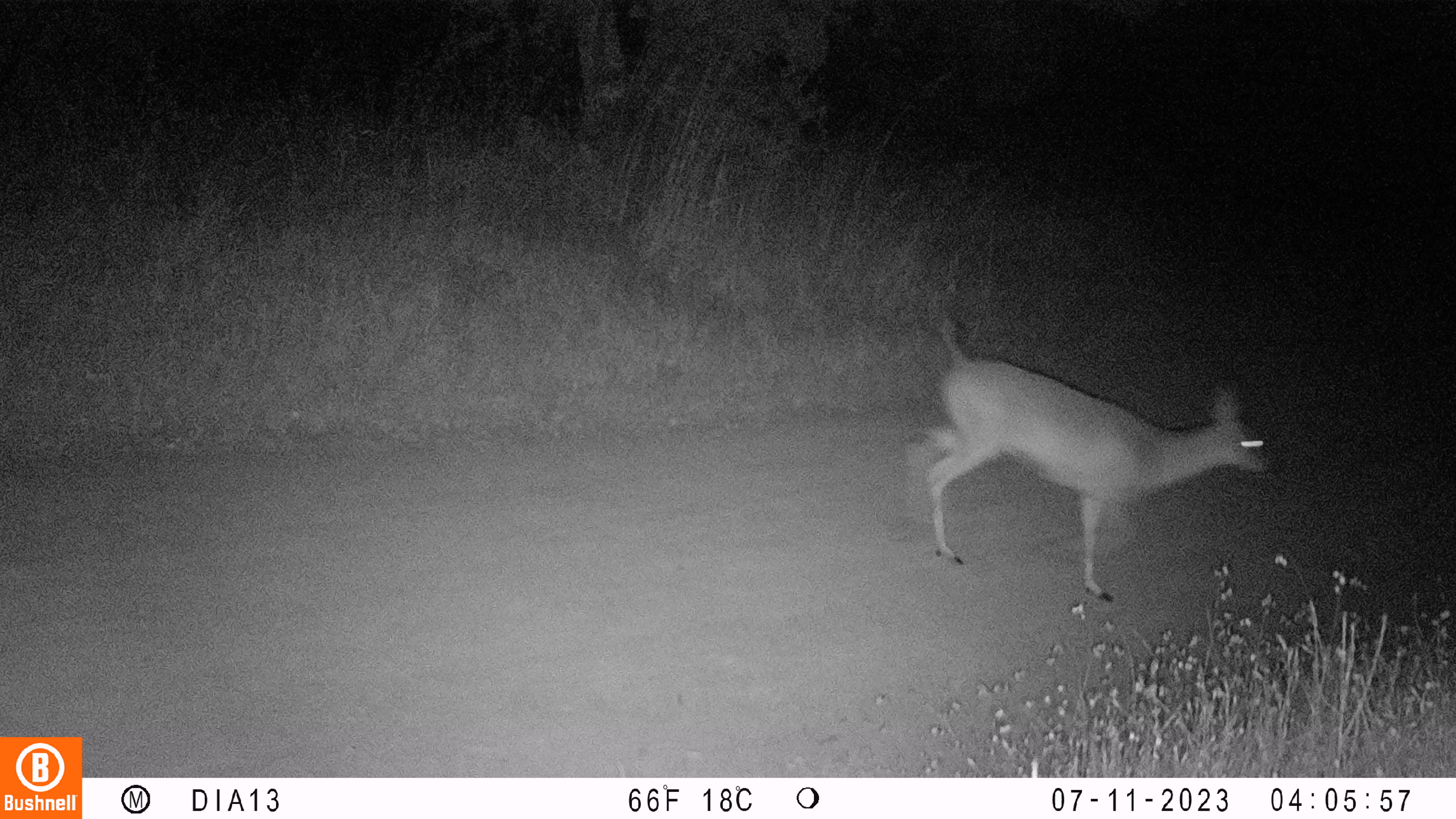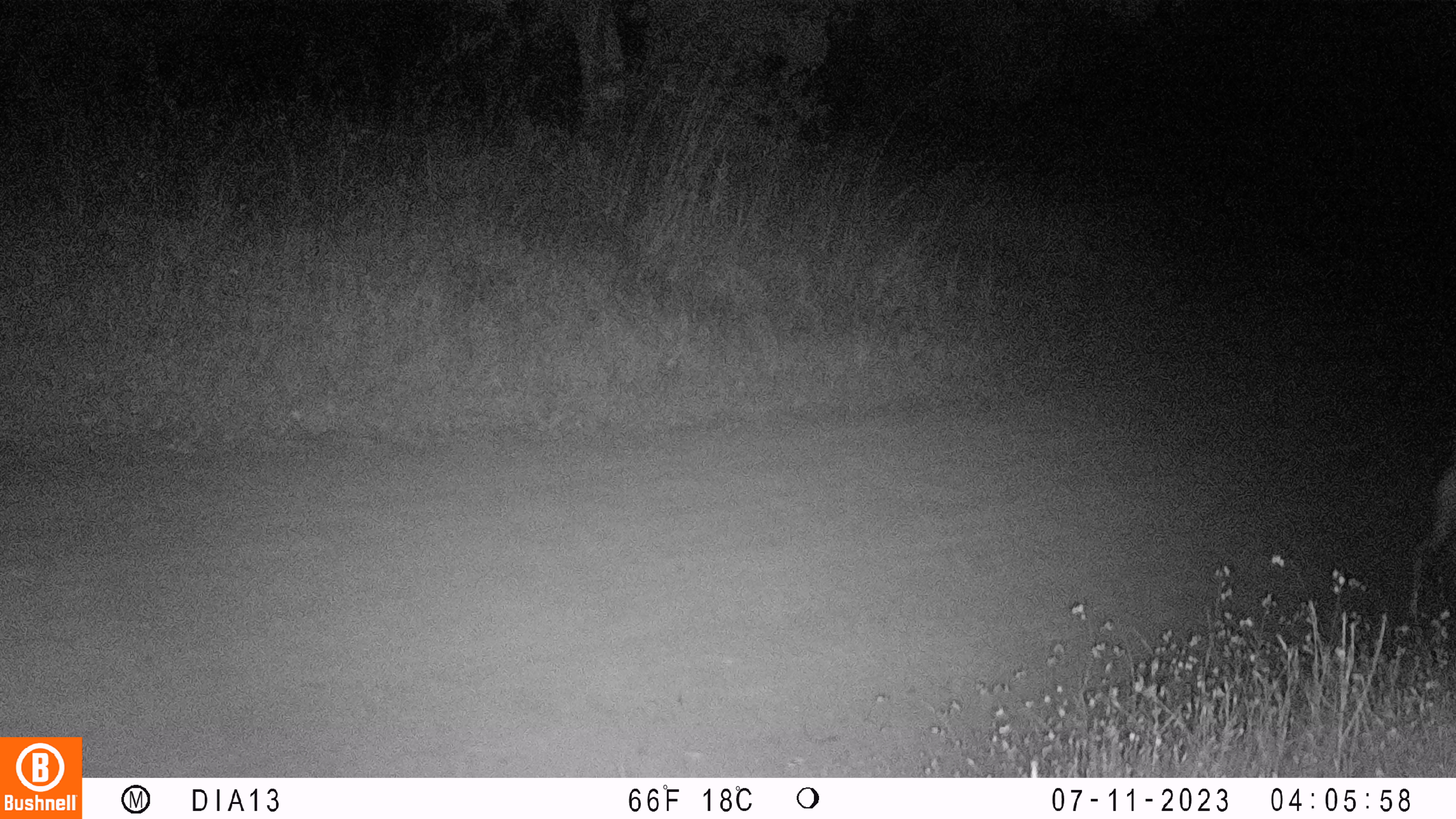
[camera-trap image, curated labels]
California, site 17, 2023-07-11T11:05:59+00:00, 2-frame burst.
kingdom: Animalia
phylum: Chordata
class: Mammalia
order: Artiodactyla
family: Cervidae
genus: Odocoileus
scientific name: Odocoileus hemionus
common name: mule deer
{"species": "mule deer (Odocoileus hemionus)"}